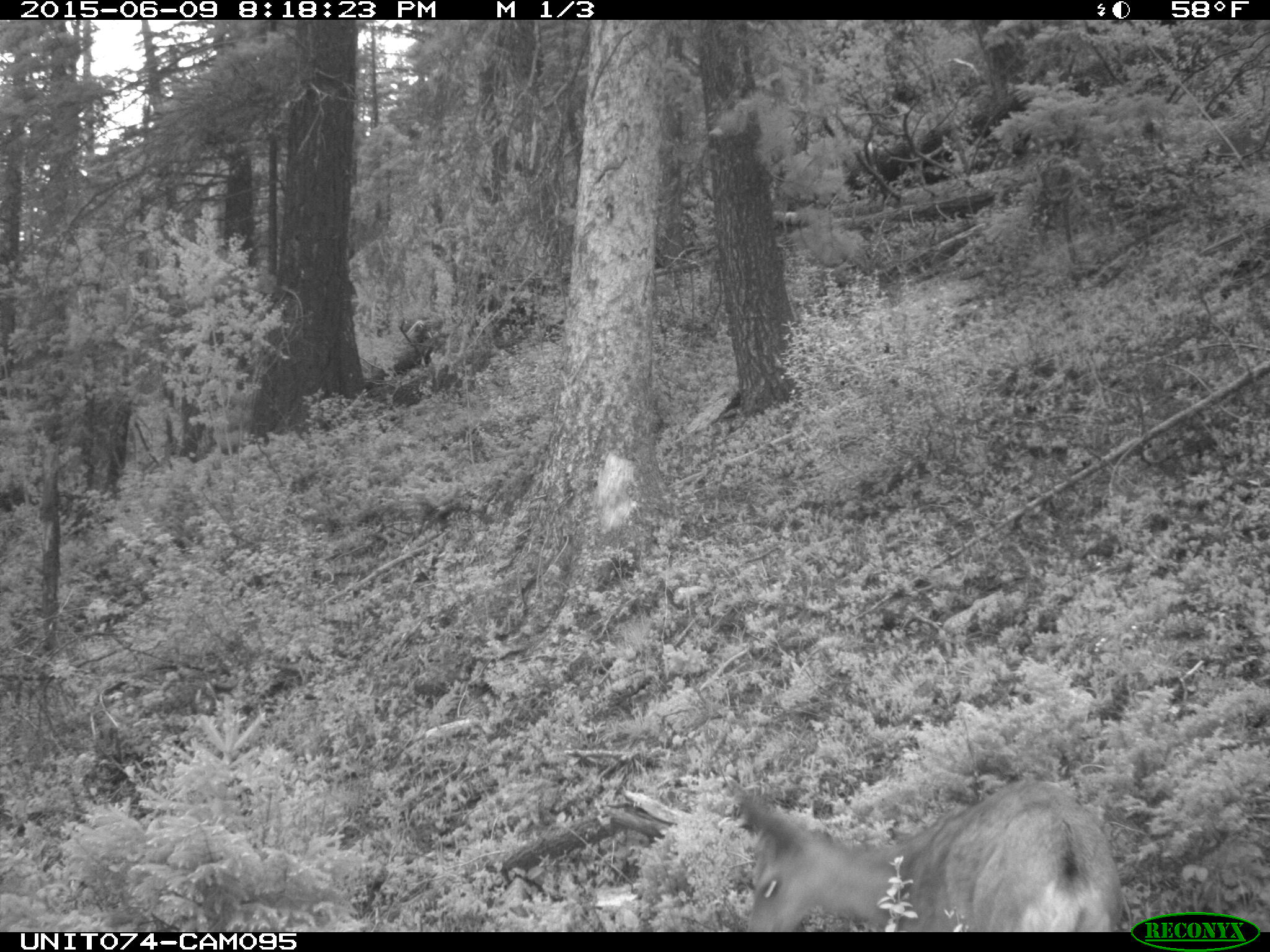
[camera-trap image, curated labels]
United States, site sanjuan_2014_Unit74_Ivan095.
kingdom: Animalia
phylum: Chordata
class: Mammalia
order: Artiodactyla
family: Cervidae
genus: Odocoileus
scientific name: Odocoileus hemionus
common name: mule deer